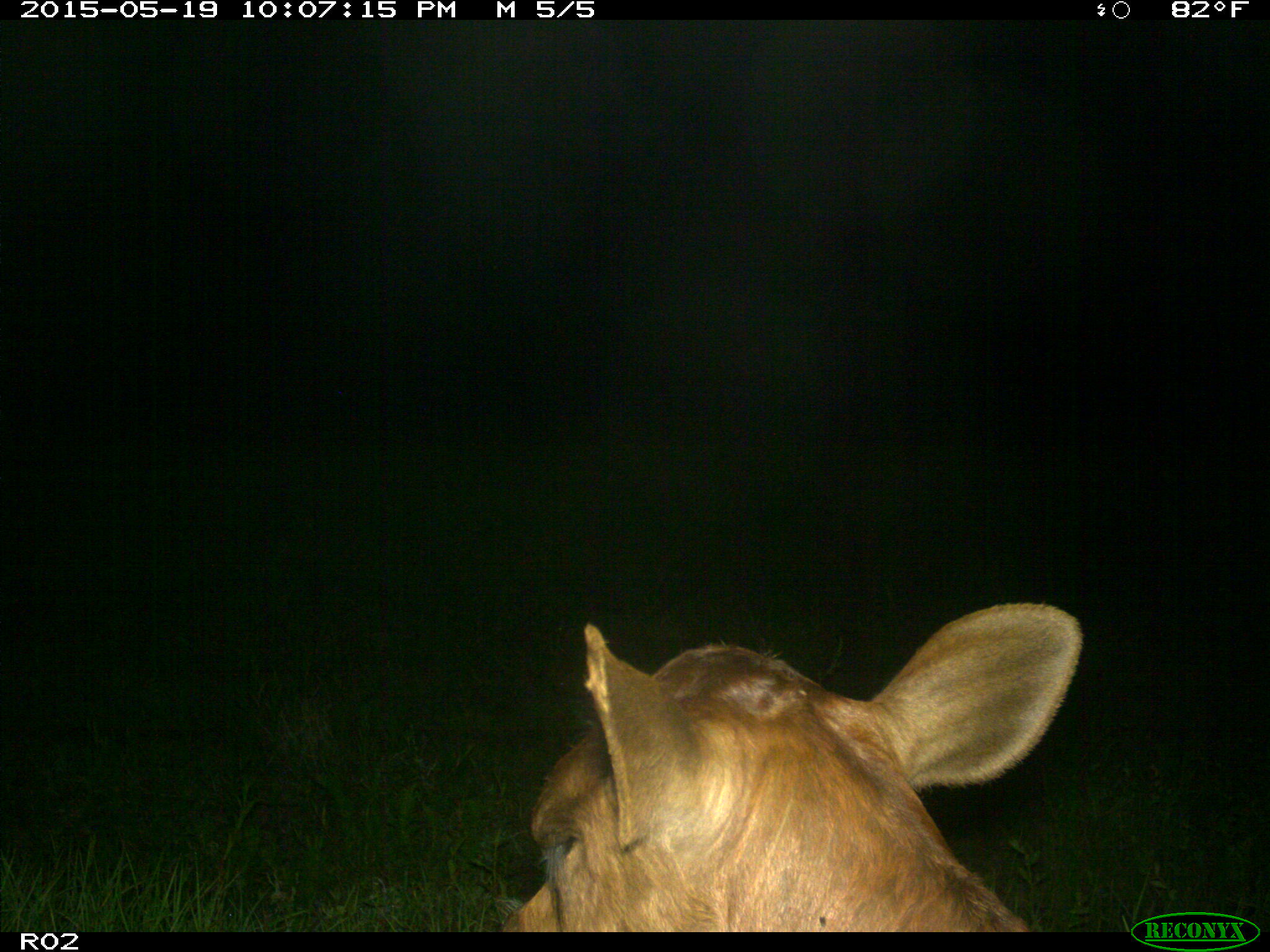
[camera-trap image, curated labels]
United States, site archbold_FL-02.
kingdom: Animalia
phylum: Chordata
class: Mammalia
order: Artiodactyla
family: Bovidae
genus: Bos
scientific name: Bos taurus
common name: domestic cow